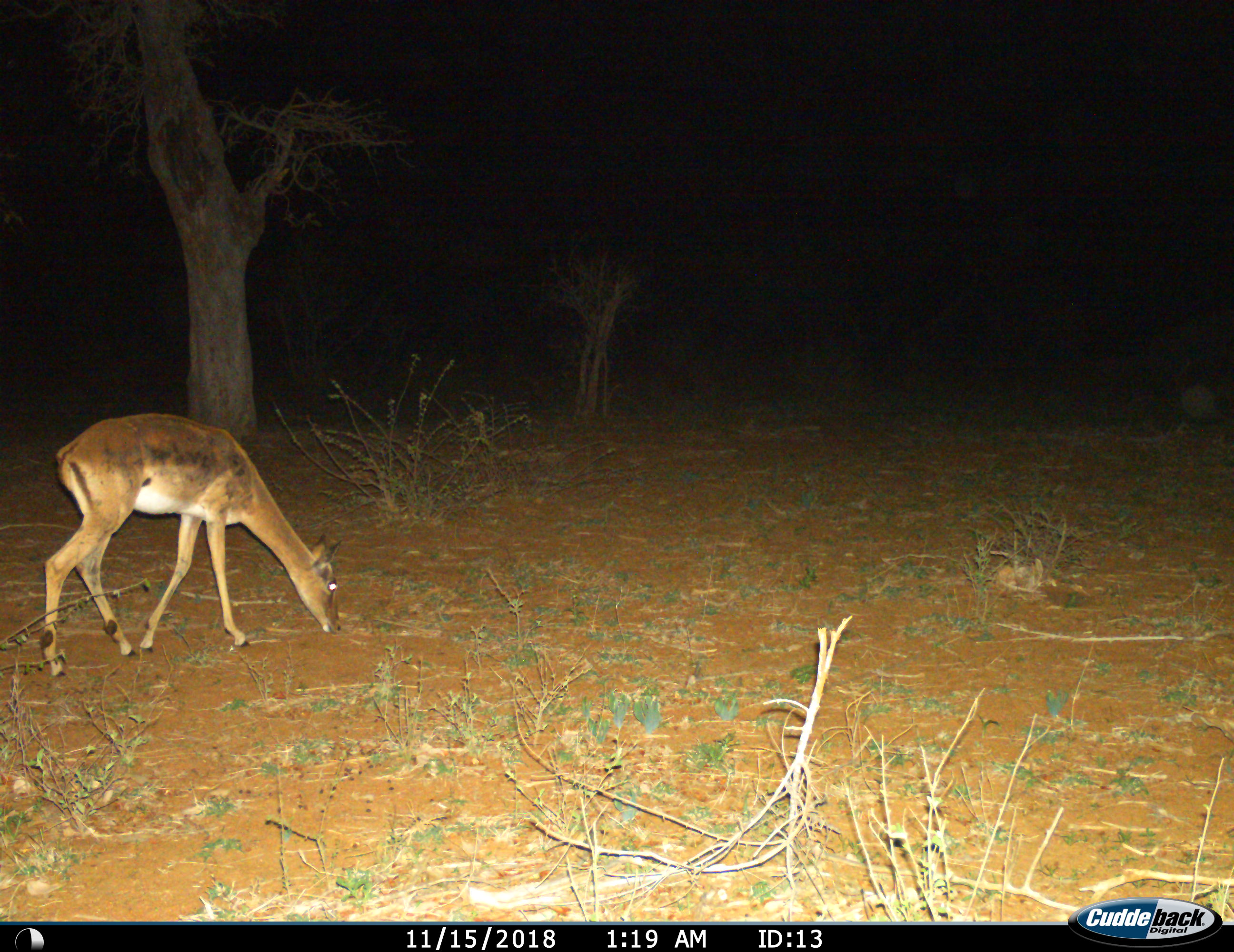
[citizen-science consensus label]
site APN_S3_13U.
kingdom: Animalia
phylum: Chordata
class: Mammalia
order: Artiodactyla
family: Bovidae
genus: Aepyceros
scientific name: Aepyceros melampus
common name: impala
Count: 1.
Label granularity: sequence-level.